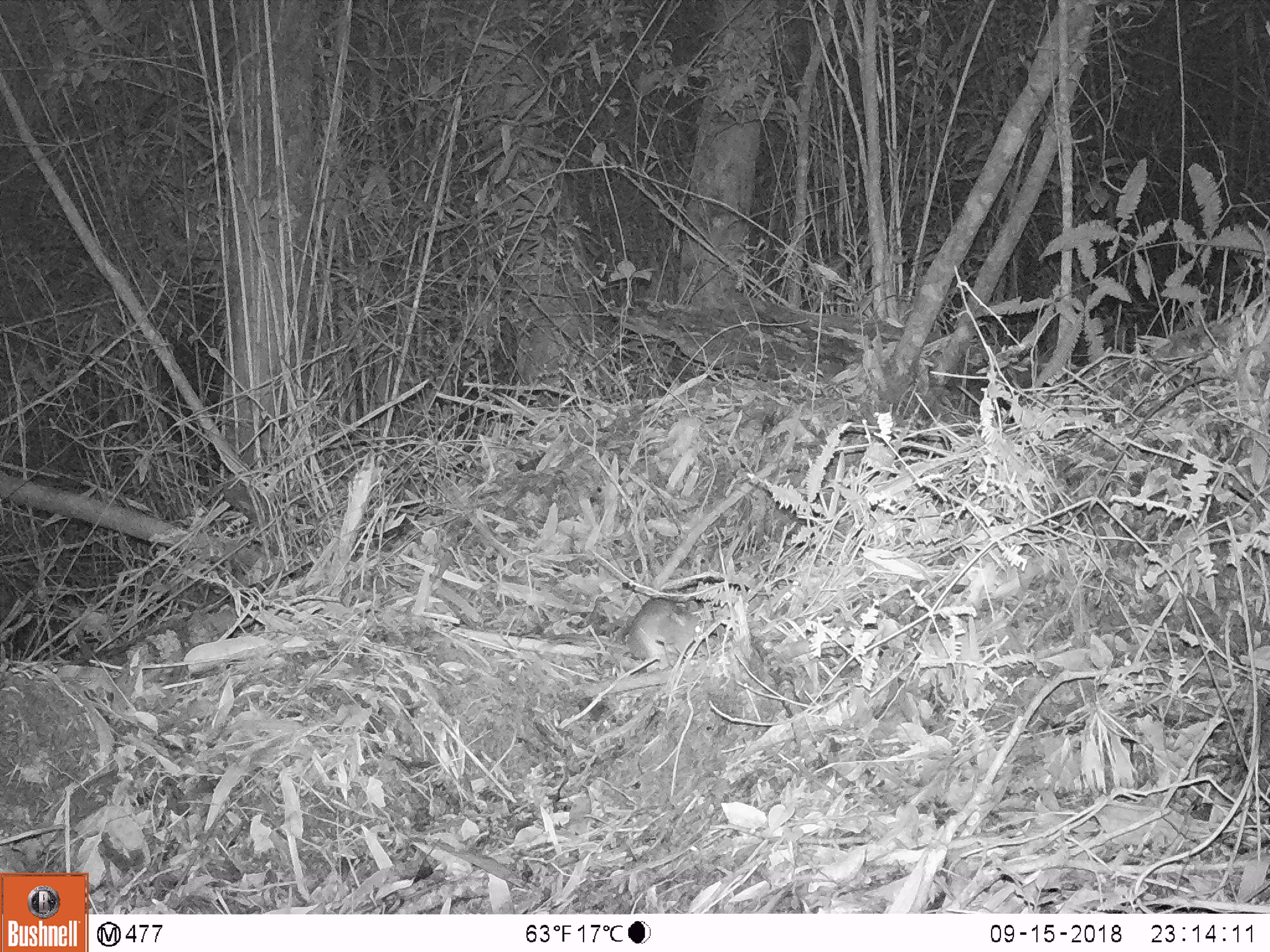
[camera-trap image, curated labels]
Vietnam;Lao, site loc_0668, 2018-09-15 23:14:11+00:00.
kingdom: Animalia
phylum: Chordata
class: Mammalia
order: Rodentia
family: Muridae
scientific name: Muridae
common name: old-world mice and rats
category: unidentified murid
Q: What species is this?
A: Unidentified murid (old-world mice and rats) (Muridae).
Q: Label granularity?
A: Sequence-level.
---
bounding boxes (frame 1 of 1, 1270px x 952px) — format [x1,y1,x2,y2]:
unidentified murid: [543,597,705,670]